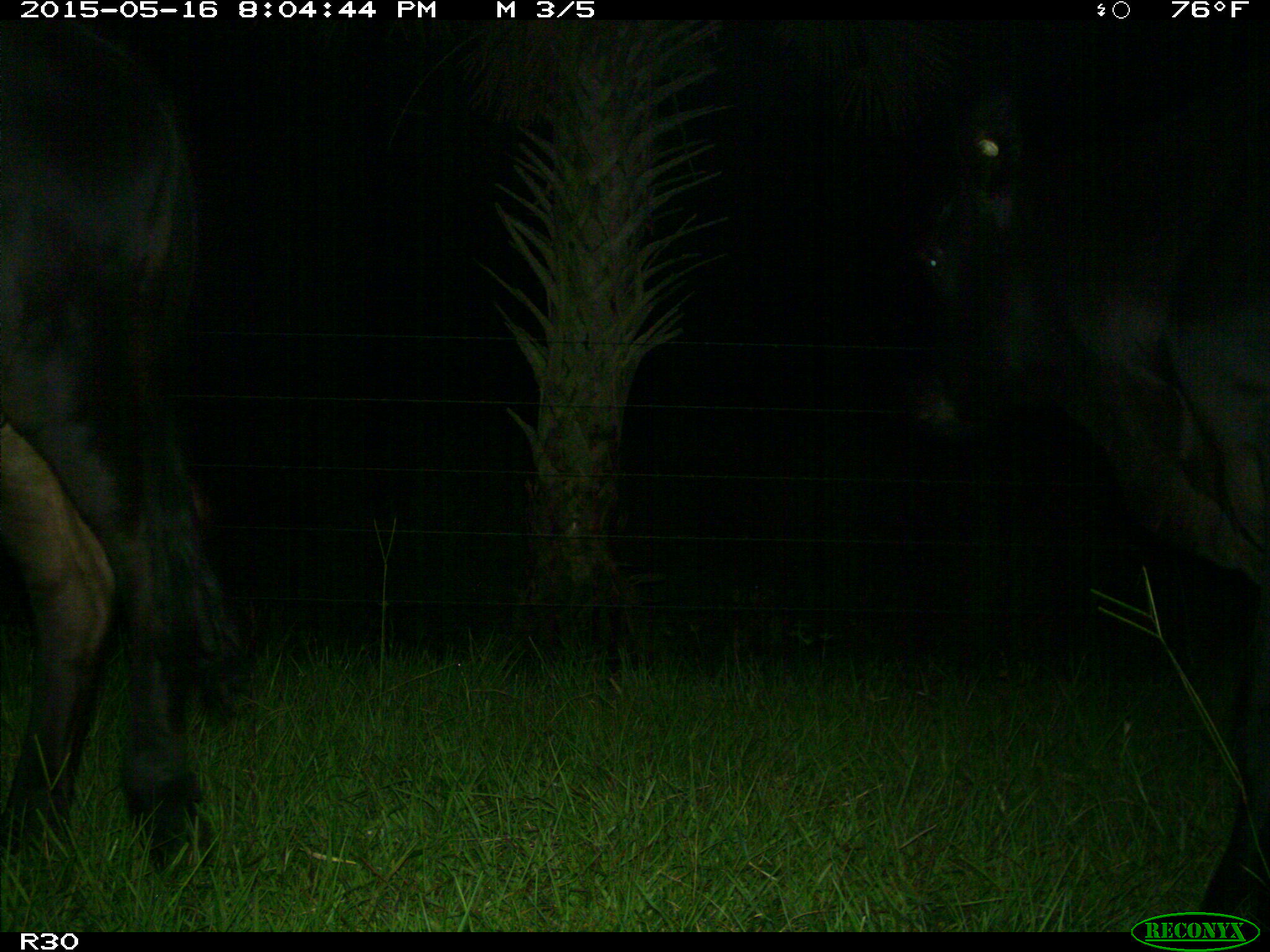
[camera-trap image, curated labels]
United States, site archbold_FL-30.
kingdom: Animalia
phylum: Chordata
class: Mammalia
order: Artiodactyla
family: Bovidae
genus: Bos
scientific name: Bos taurus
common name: domestic cow